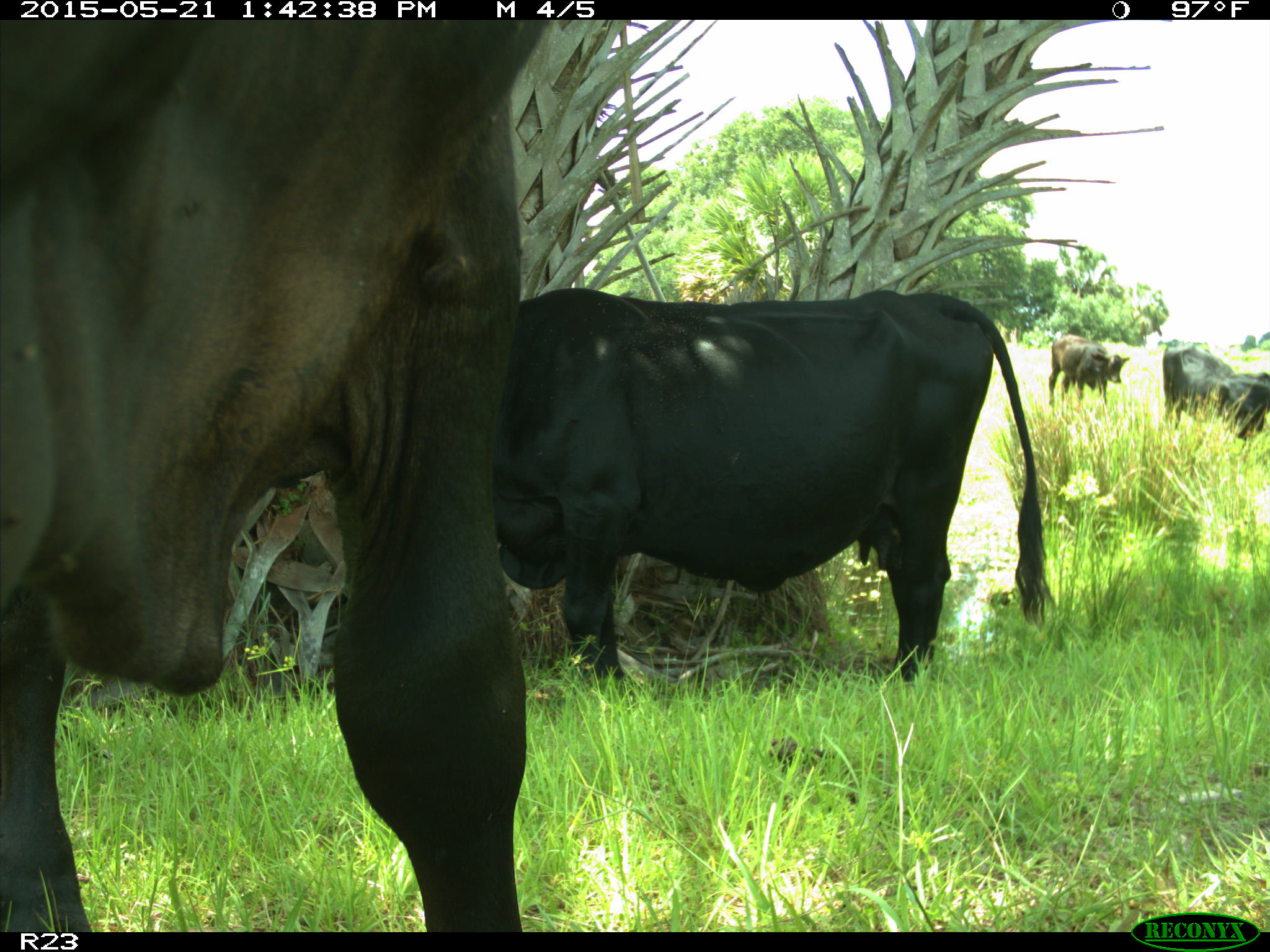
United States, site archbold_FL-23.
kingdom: Animalia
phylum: Chordata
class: Mammalia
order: Artiodactyla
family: Bovidae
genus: Bos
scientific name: Bos taurus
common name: domestic cow